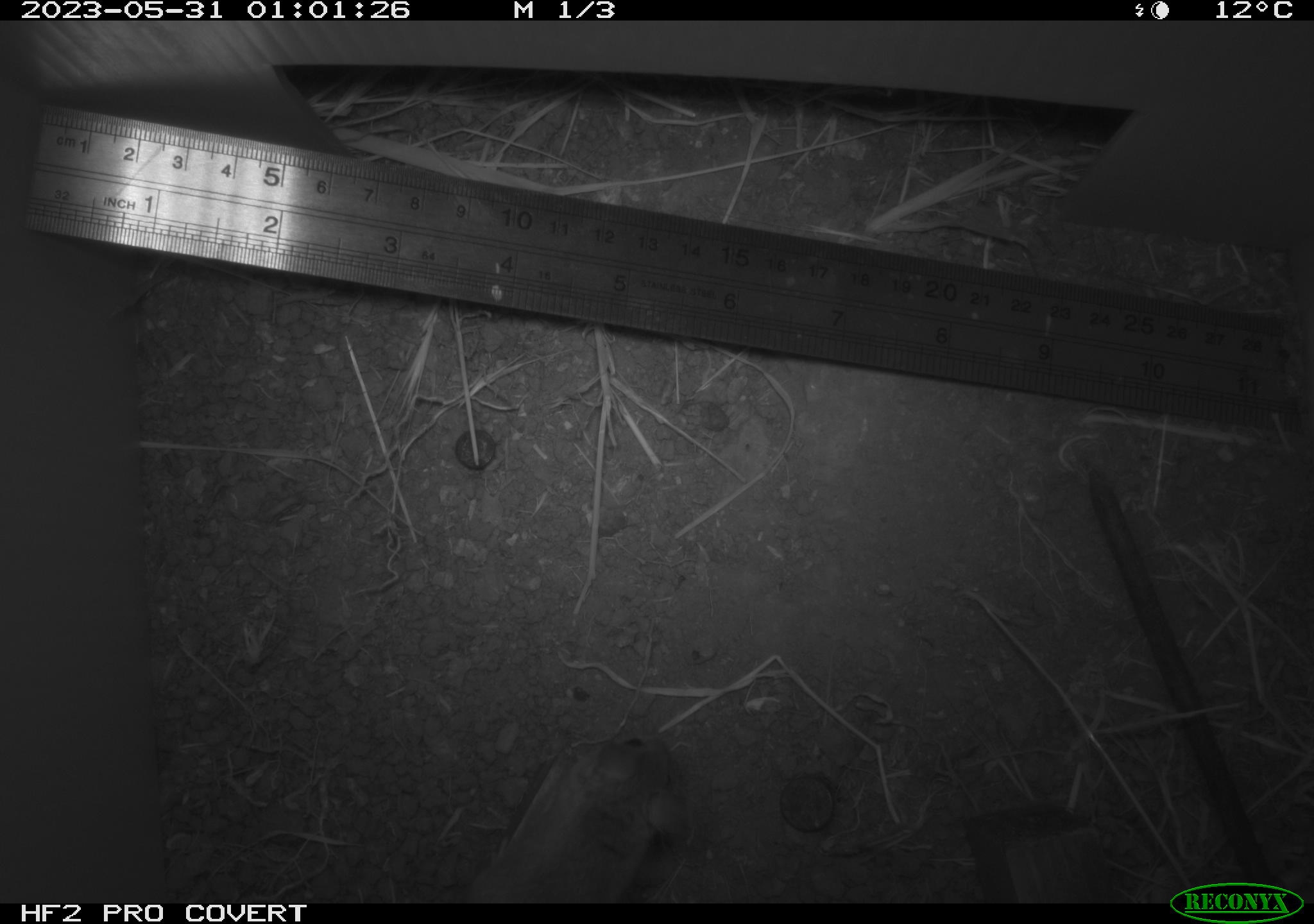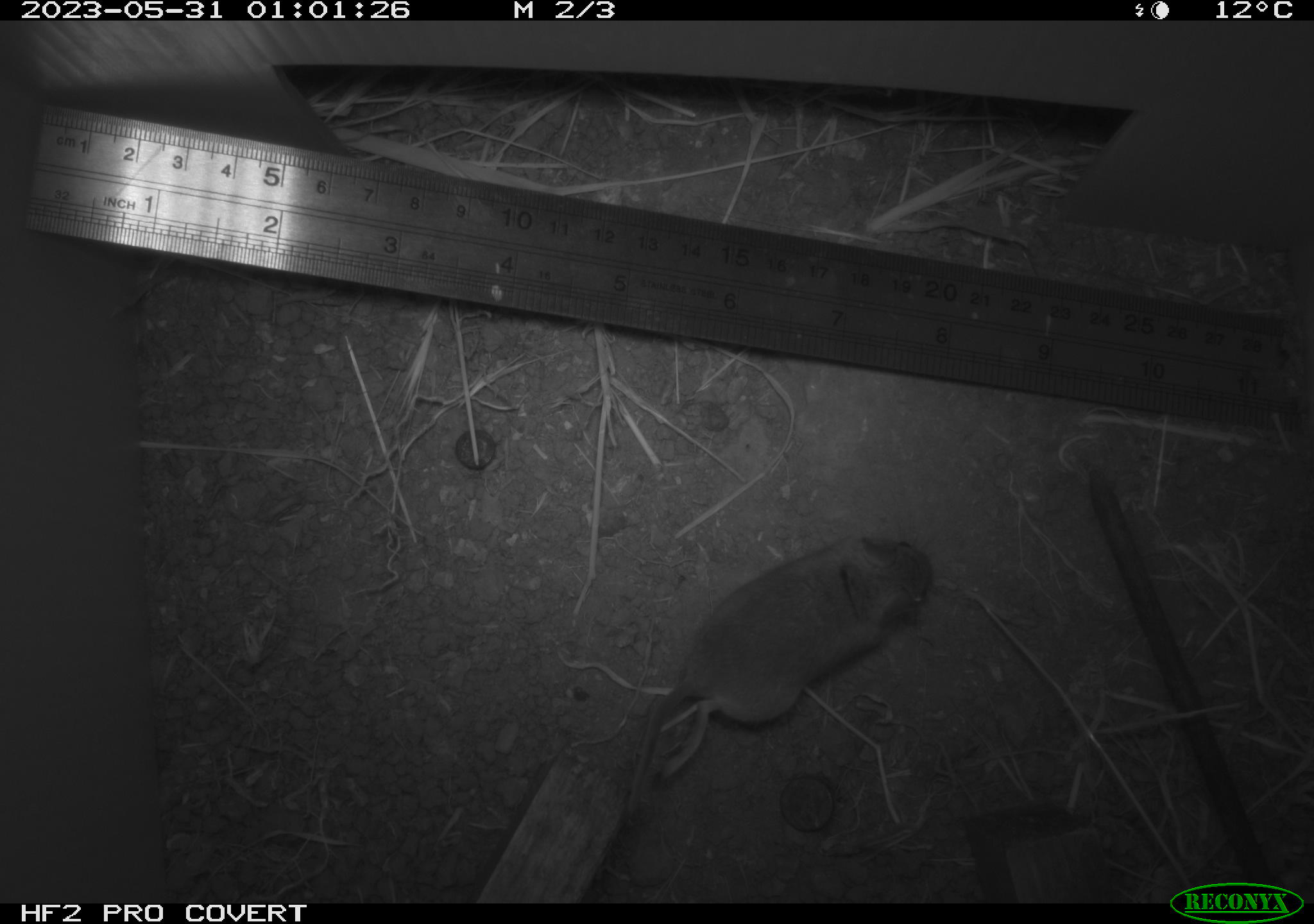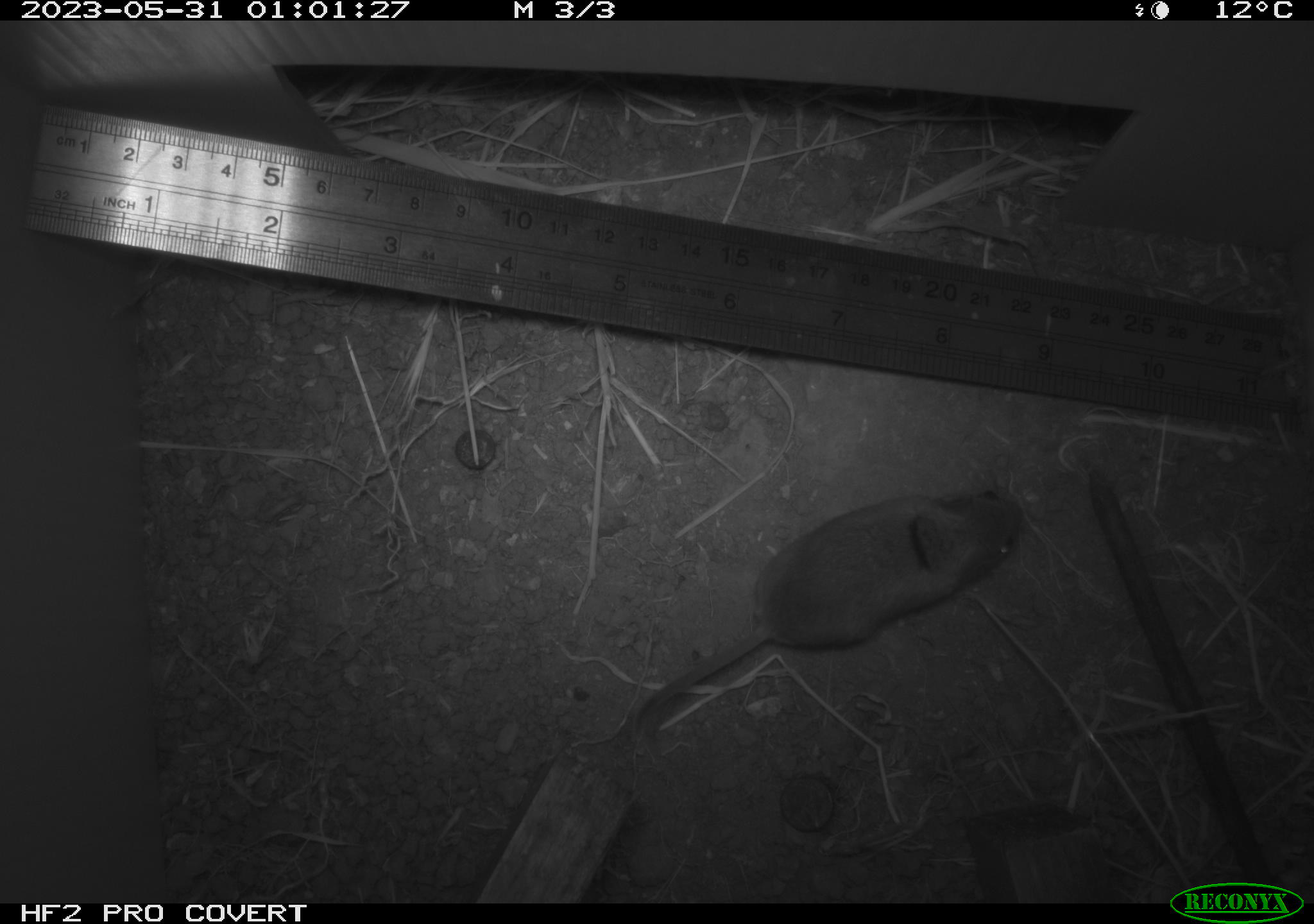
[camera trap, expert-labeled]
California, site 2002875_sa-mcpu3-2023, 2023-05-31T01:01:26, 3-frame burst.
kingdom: Animalia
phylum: Chordata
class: Mammalia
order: Rodentia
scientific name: Rodentia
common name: mouse species